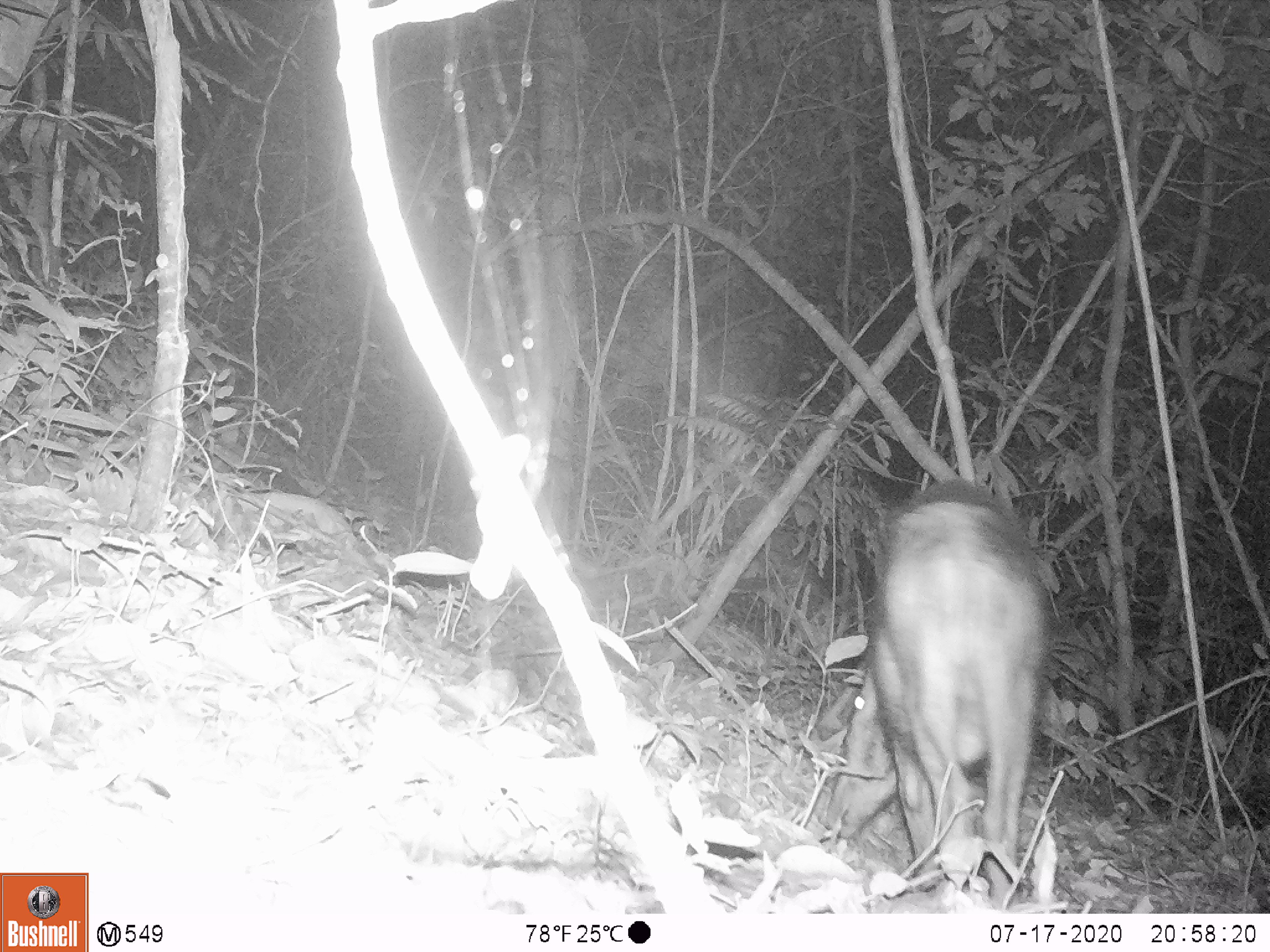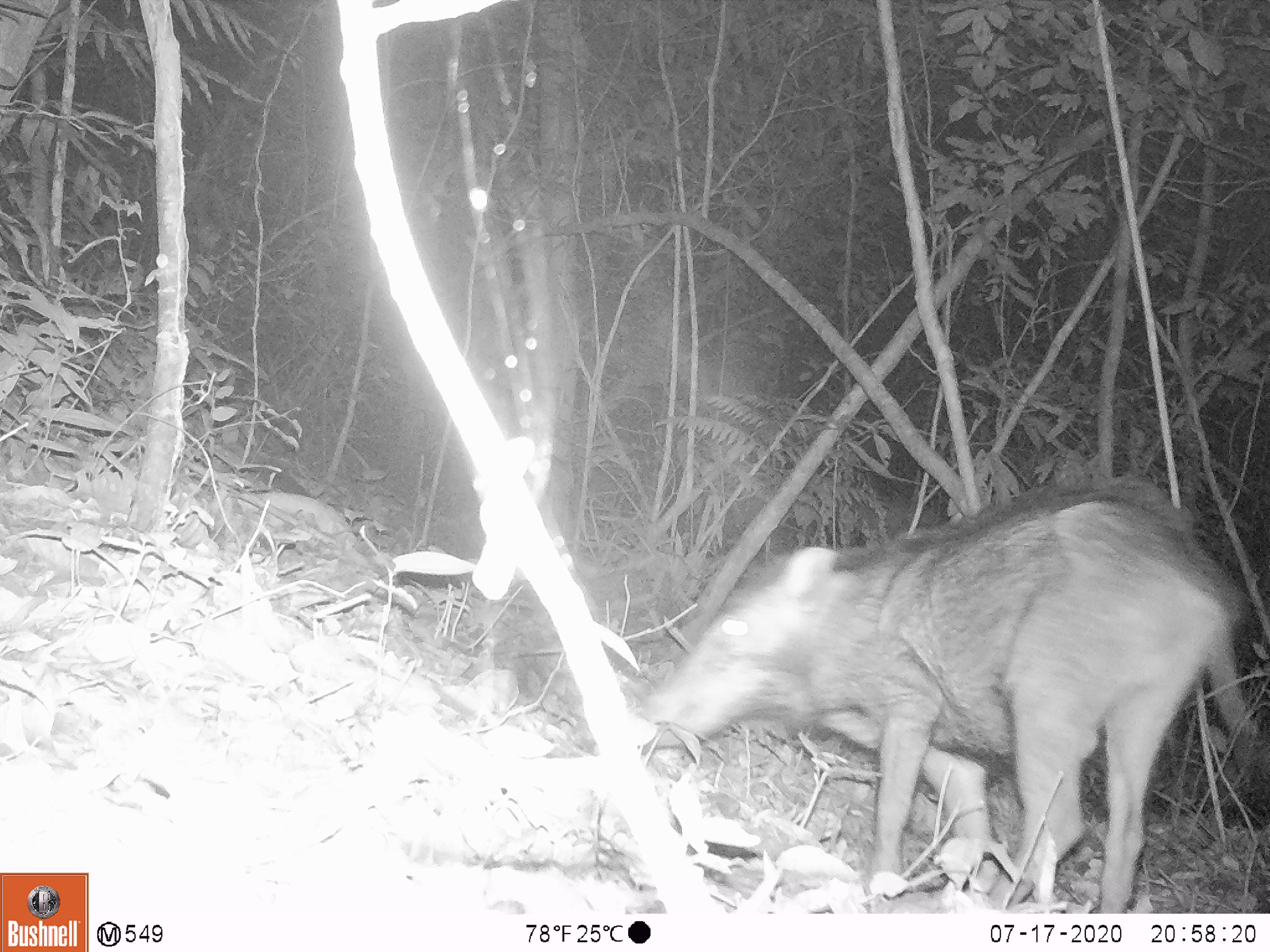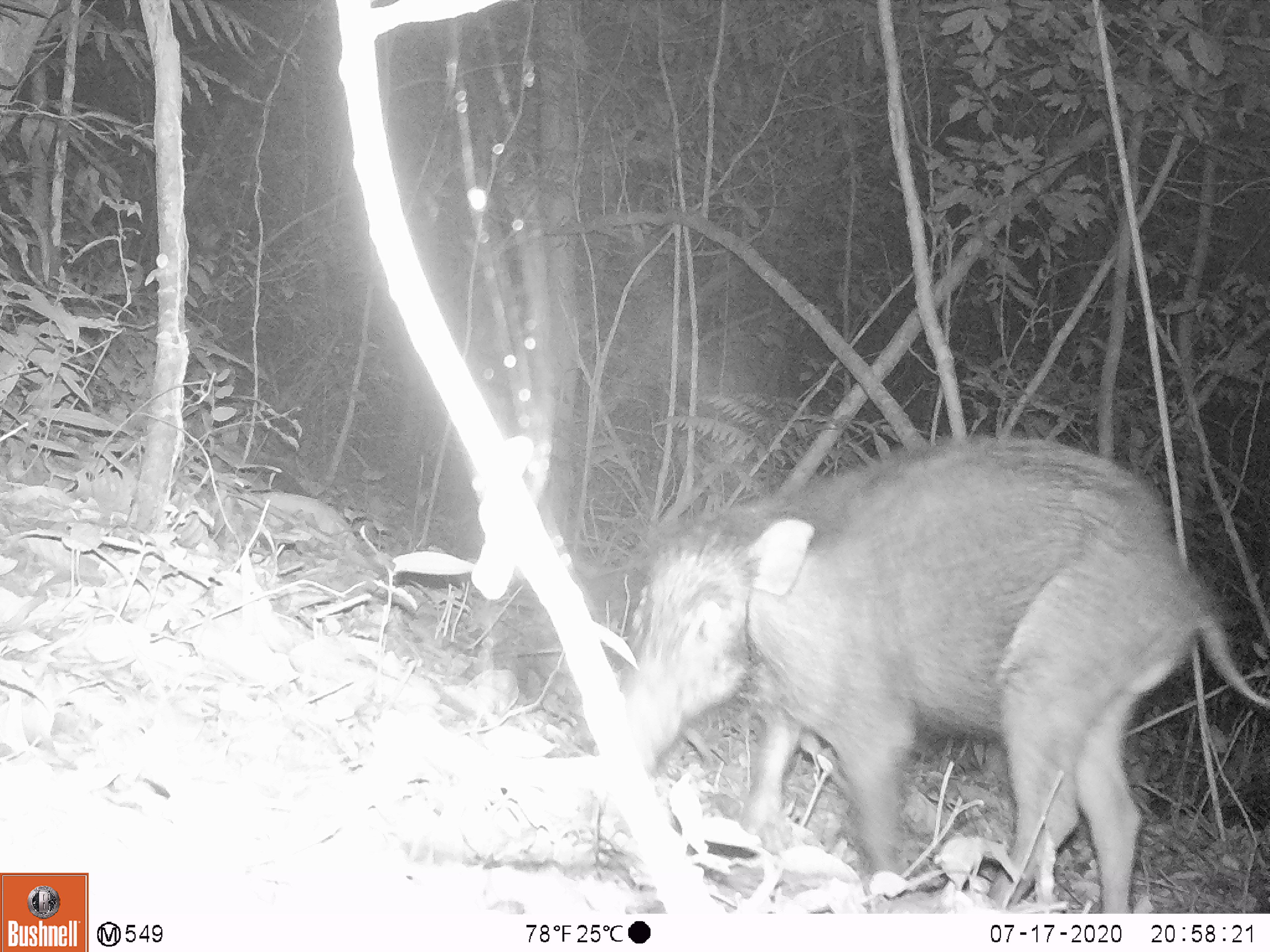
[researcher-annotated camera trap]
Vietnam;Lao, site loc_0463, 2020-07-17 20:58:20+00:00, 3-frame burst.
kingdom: Animalia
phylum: Chordata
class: Mammalia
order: Artiodactyla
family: Suidae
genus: Sus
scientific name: Sus scrofa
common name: eurasian wild pig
Eurasian wild pig (Sus scrofa). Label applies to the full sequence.